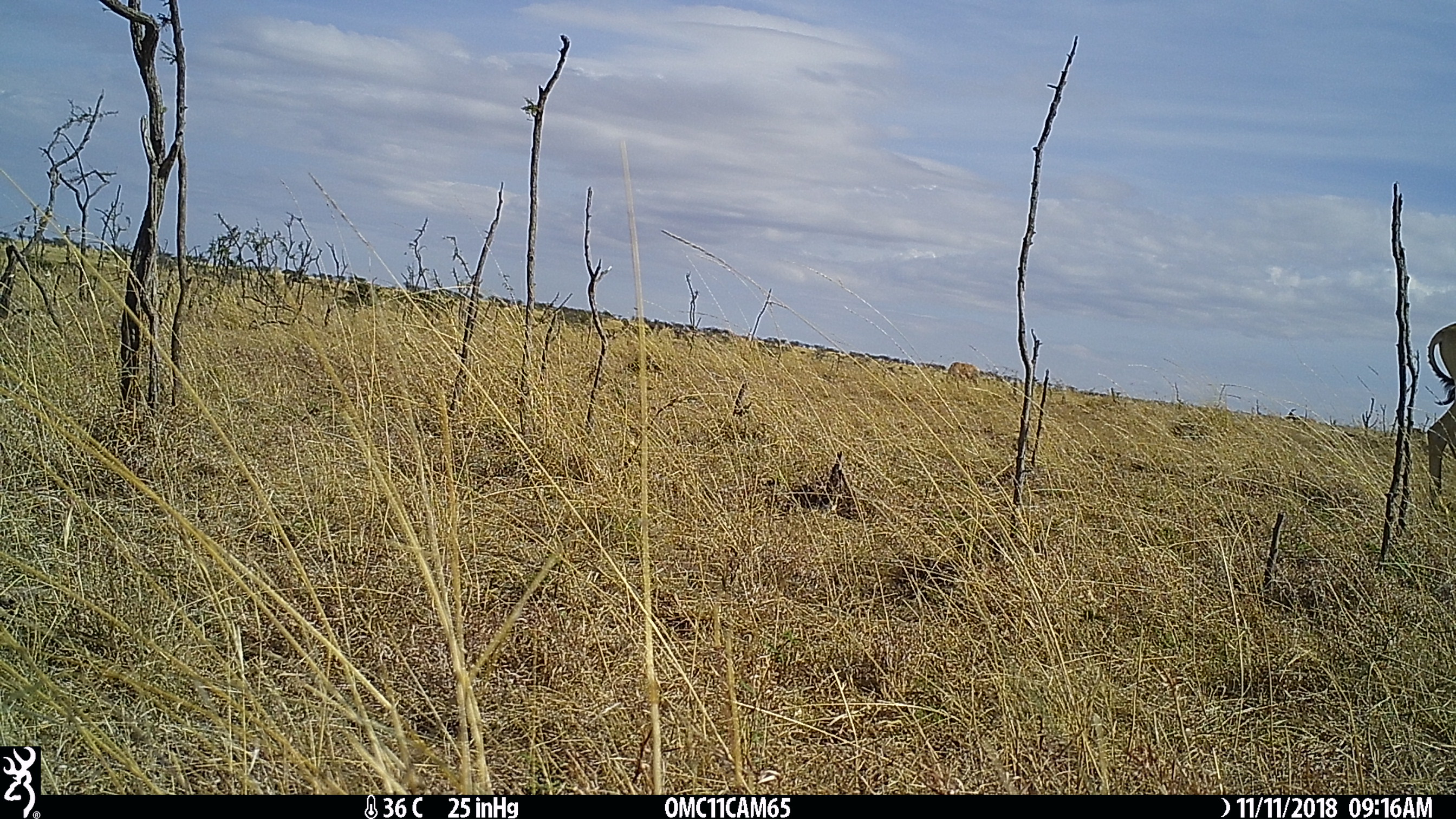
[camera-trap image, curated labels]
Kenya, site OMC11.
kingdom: Animalia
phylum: Chordata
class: Mammalia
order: Artiodactyla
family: Bovidae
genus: Alcelaphus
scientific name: Alcelaphus buselaphus cokii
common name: coke's hartebeest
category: hartebeest cokes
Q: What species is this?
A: Hartebeest cokes (coke's hartebeest) (Alcelaphus buselaphus cokii).